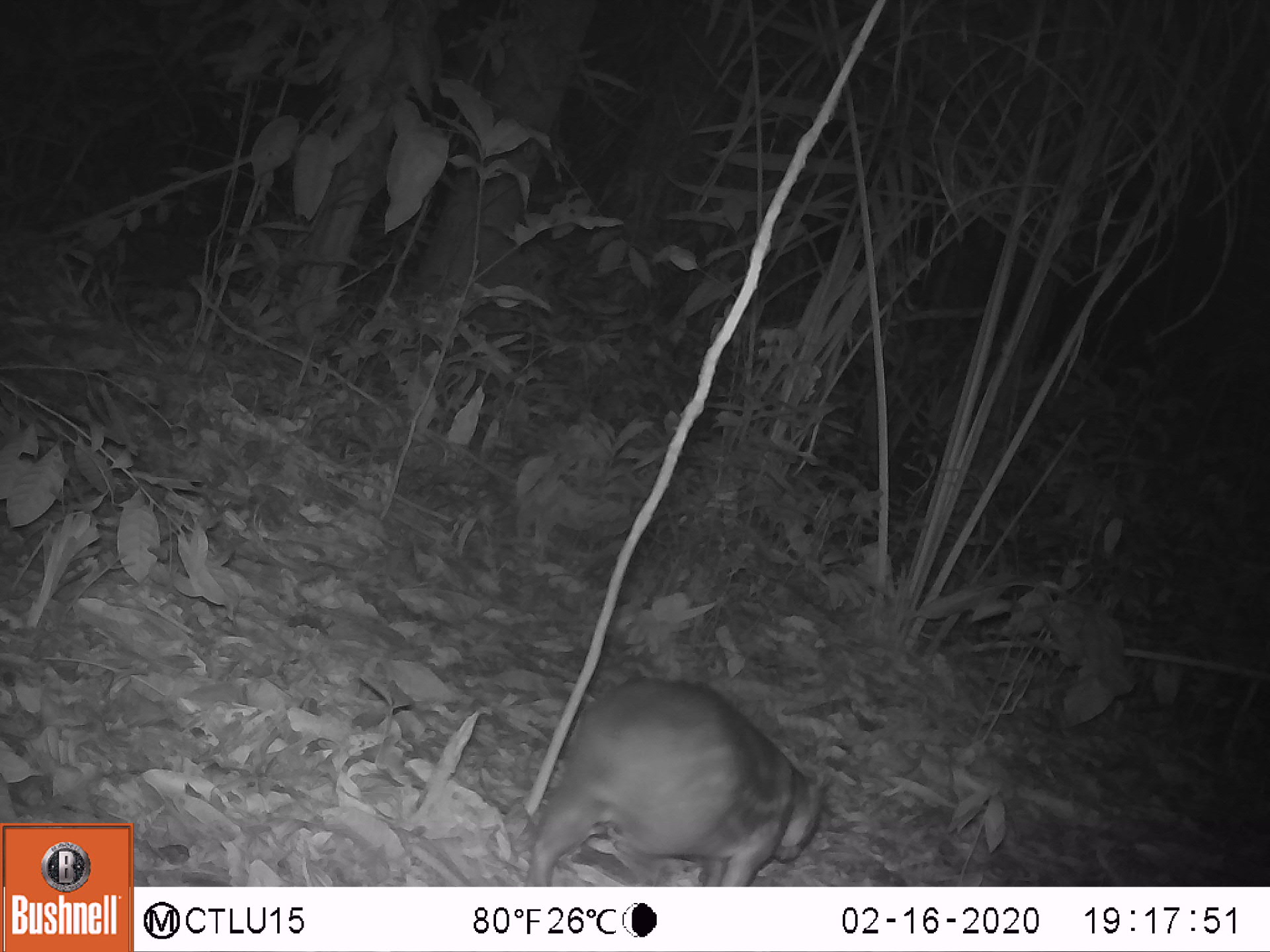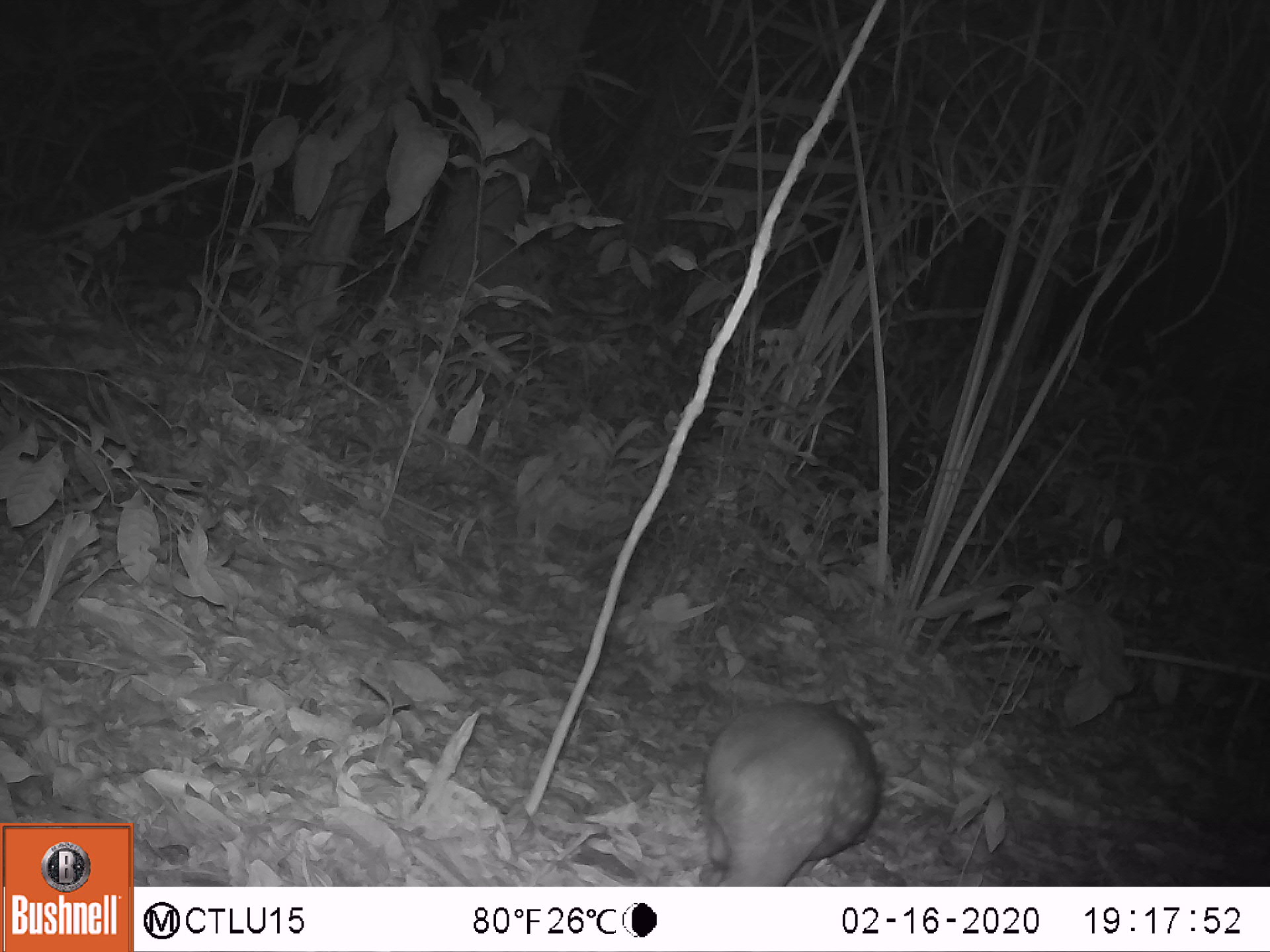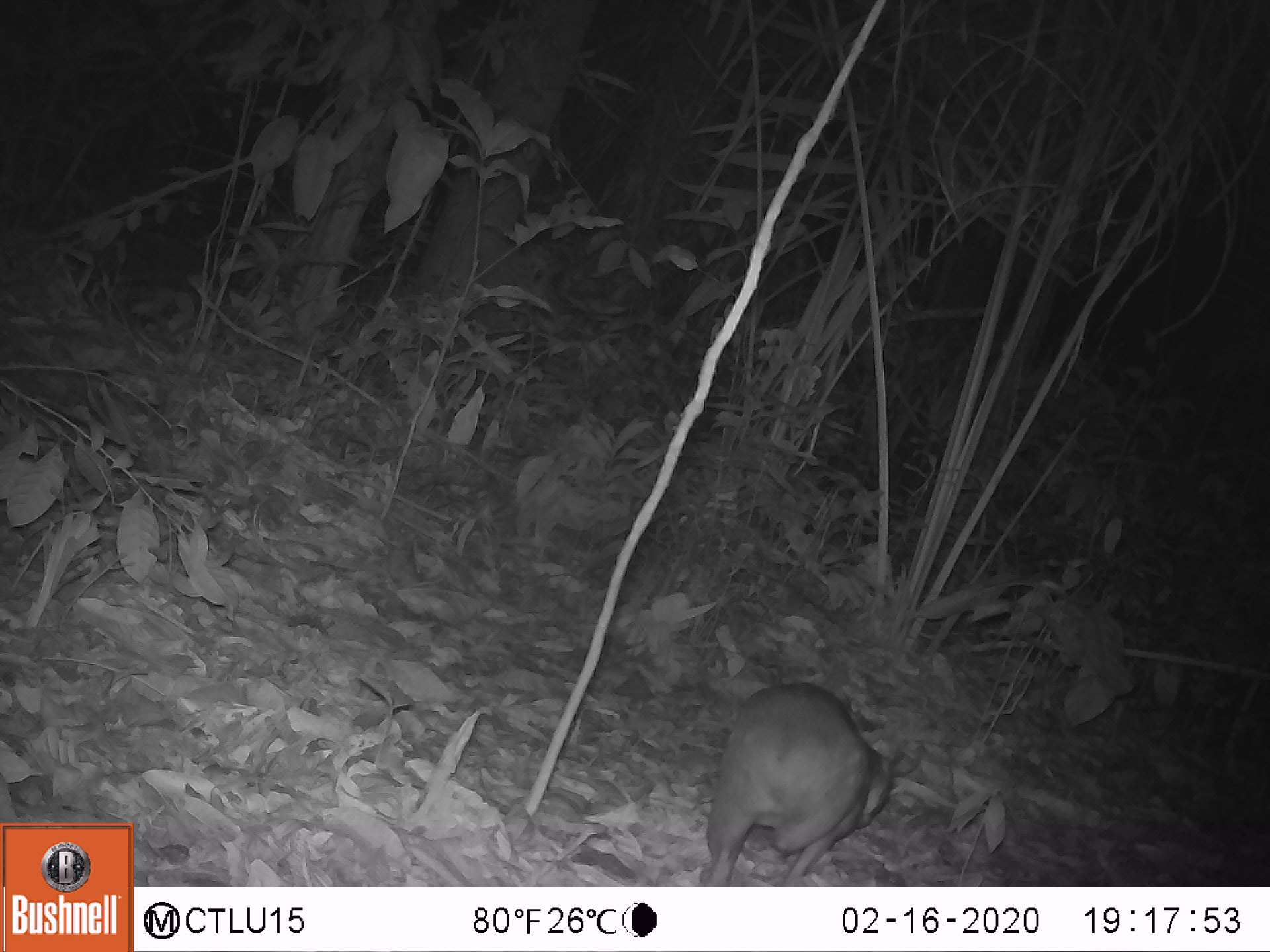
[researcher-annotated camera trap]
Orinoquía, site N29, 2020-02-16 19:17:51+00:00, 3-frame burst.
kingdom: Animalia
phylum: Chordata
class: Mammalia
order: Rodentia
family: Cuniculidae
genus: Cuniculus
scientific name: Cuniculus paca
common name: spotted paca